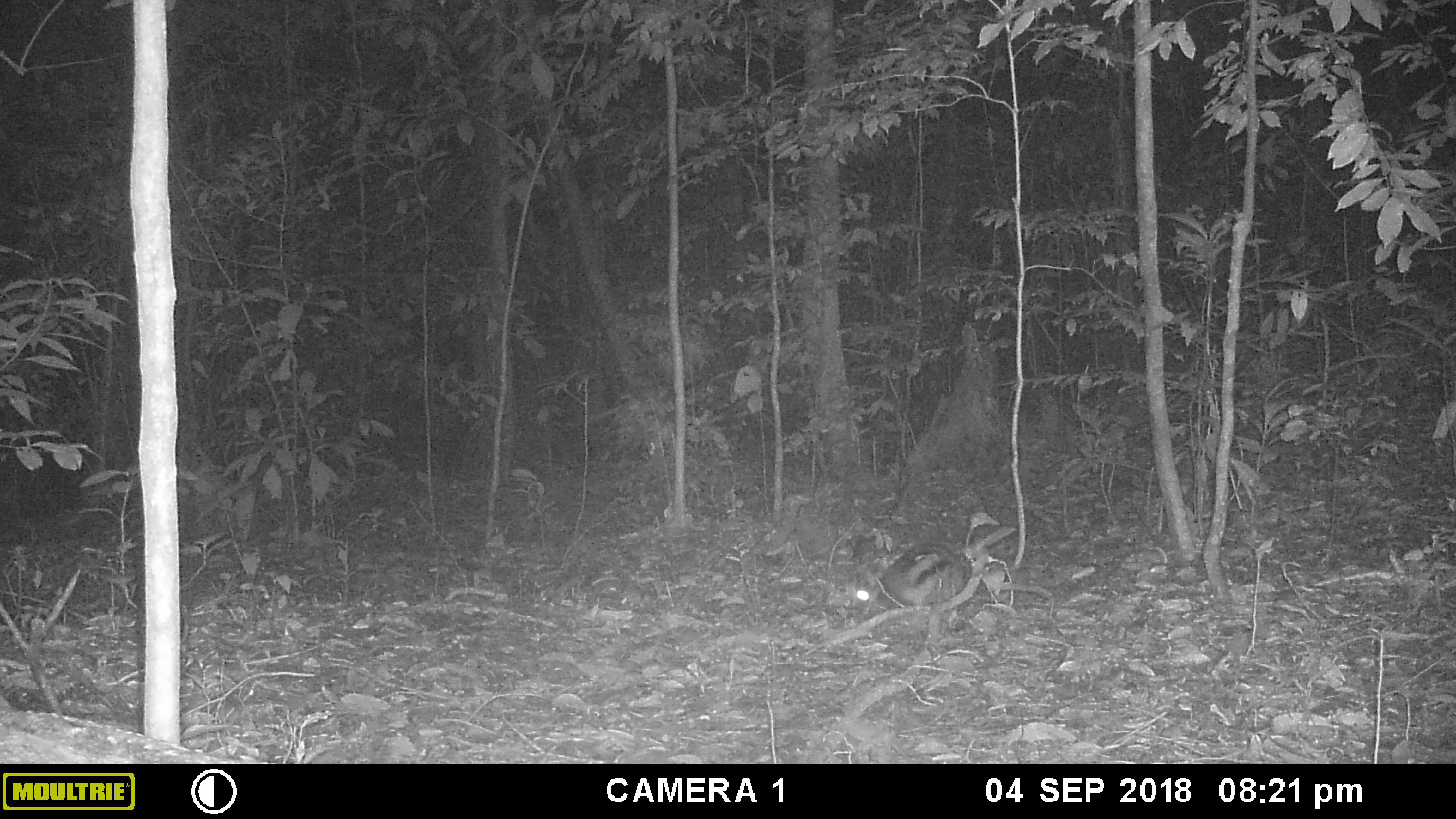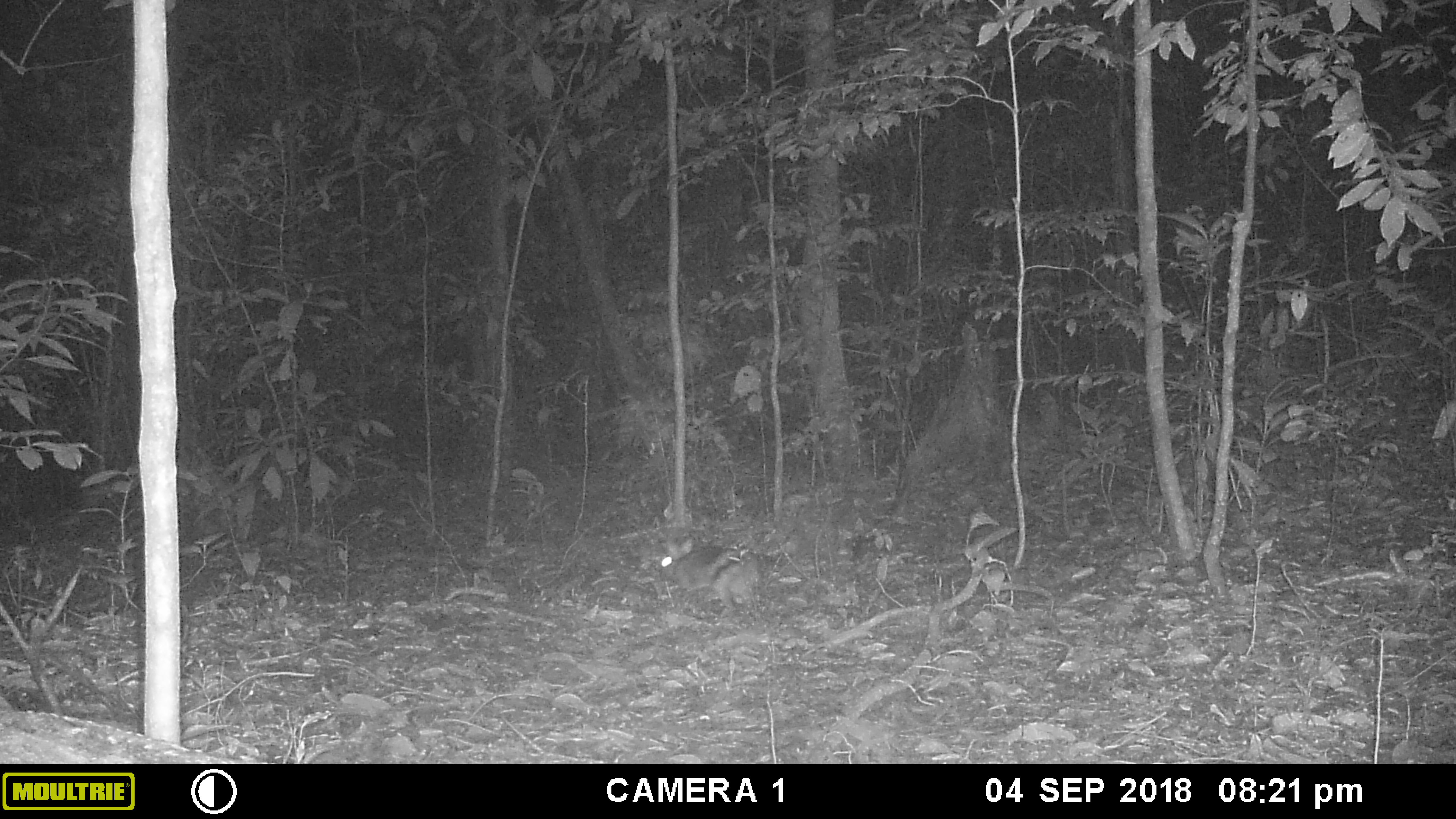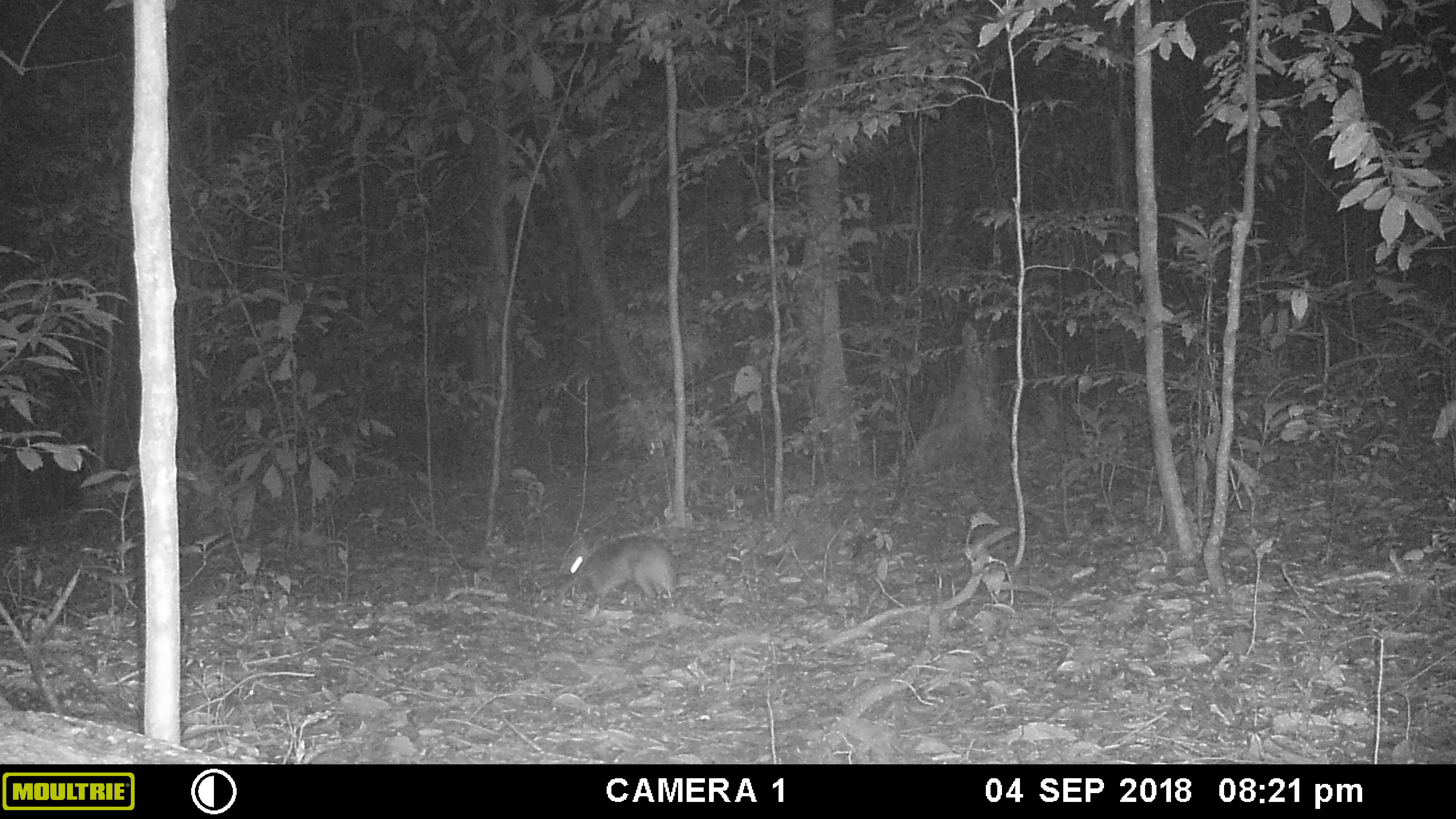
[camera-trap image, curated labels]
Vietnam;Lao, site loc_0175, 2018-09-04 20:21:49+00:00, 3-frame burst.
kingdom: Animalia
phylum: Chordata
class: Mammalia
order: Lagomorpha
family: Leporidae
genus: Nesolagus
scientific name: Nesolagus timminsi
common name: annamite striped rabbit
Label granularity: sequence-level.